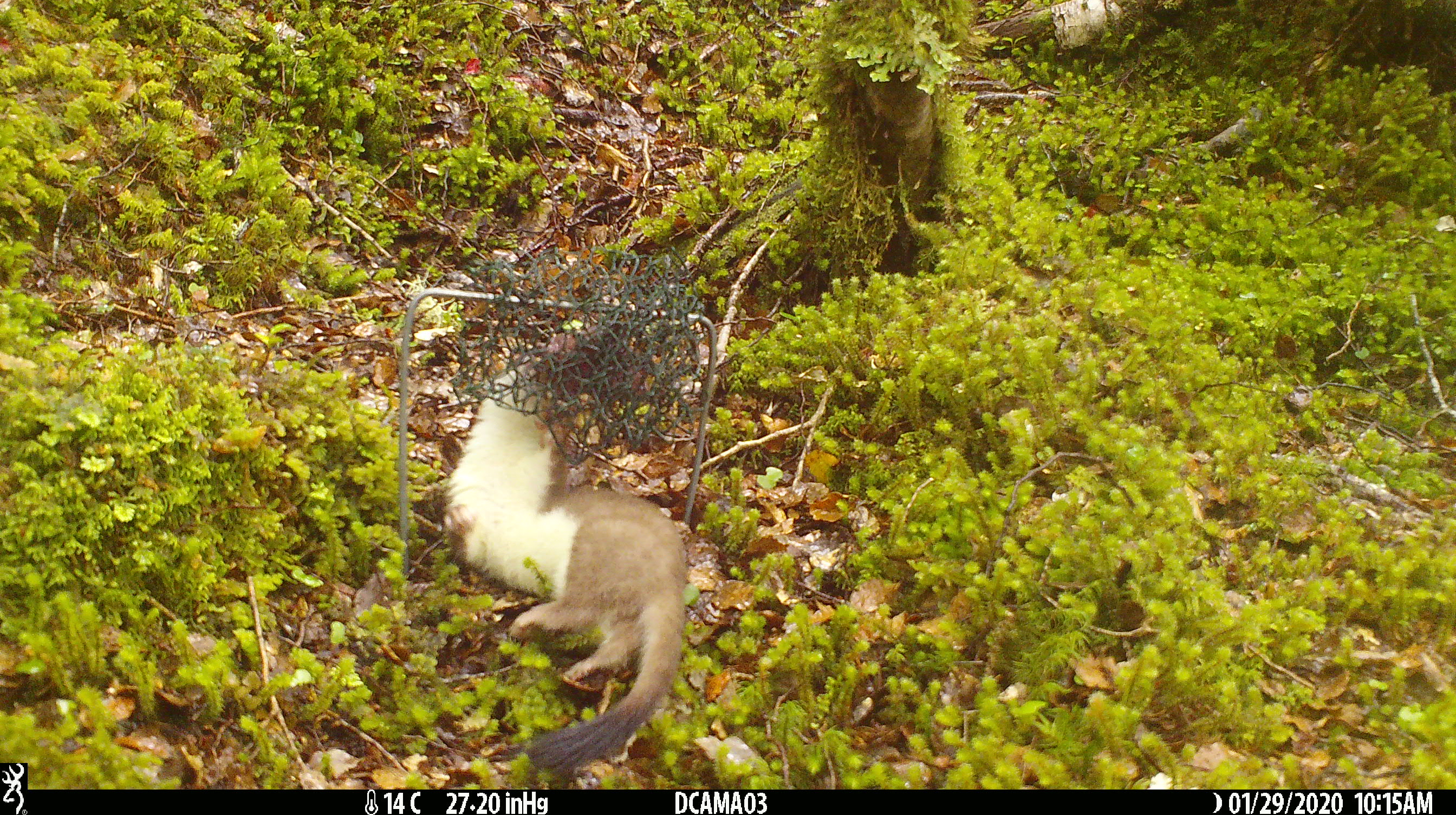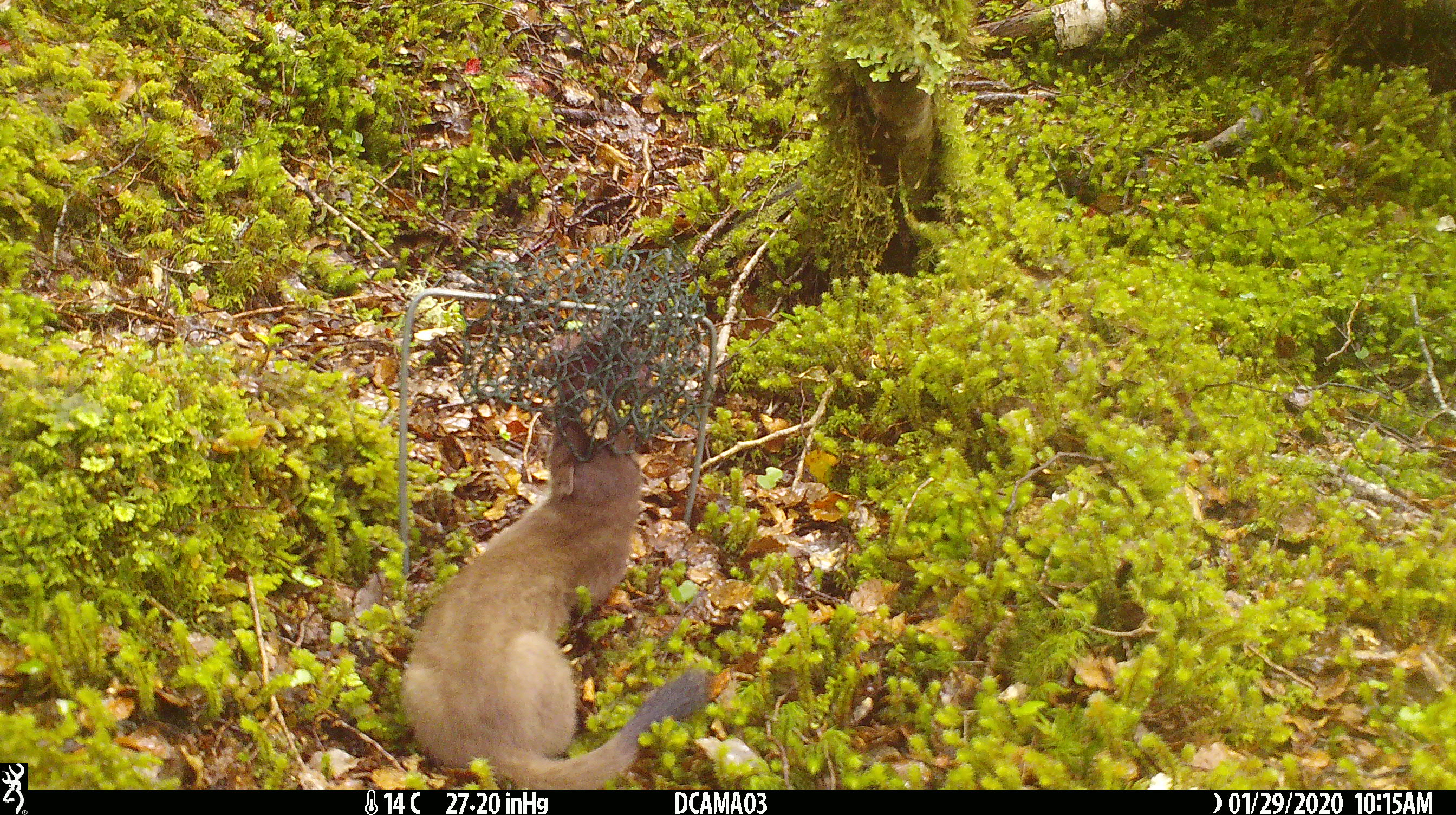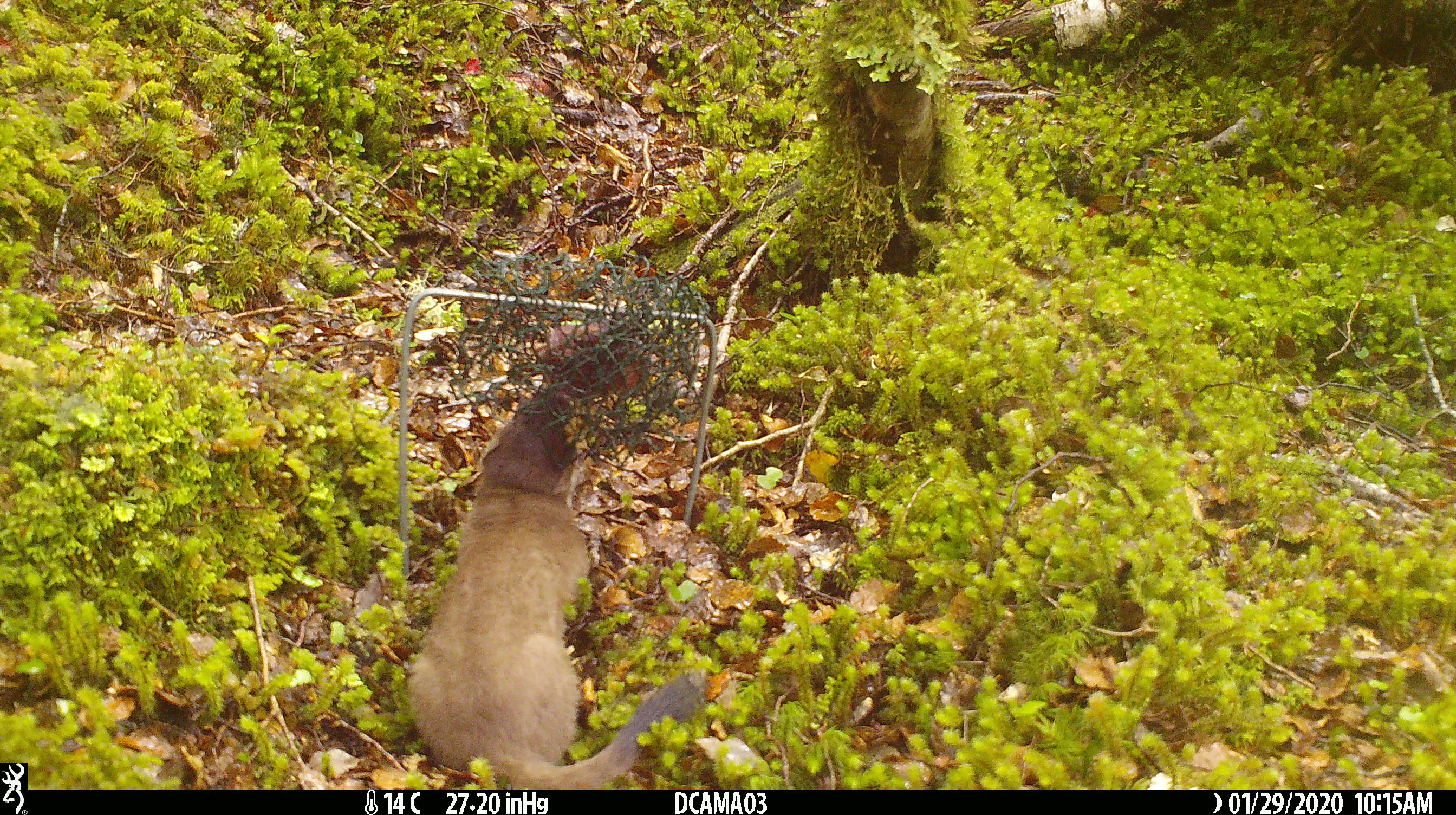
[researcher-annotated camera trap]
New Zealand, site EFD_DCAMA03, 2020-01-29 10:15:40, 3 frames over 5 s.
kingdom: Animalia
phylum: Chordata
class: Mammalia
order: Carnivora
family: Mustelidae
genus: Mustela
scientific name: Mustela erminea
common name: stoat